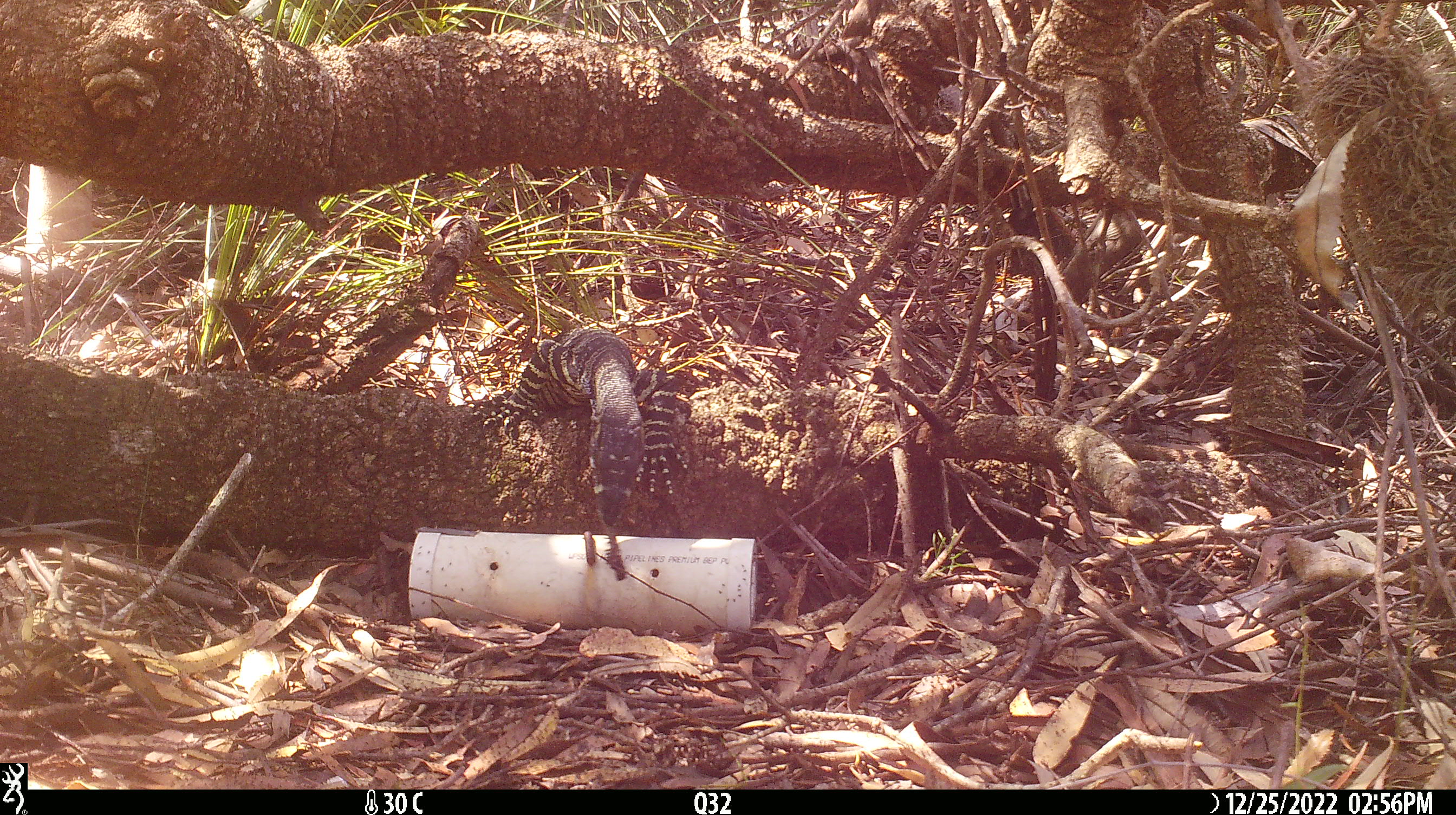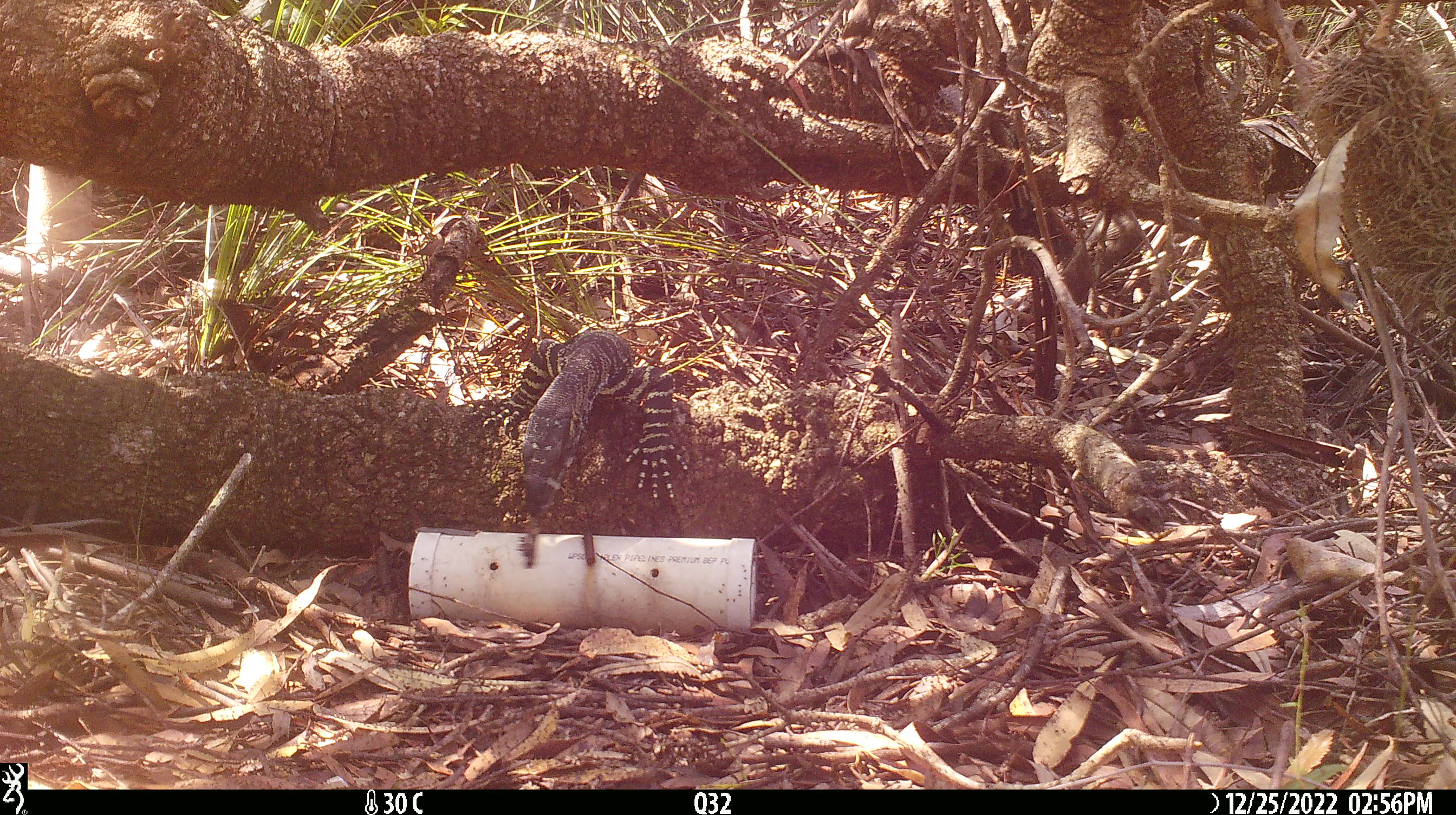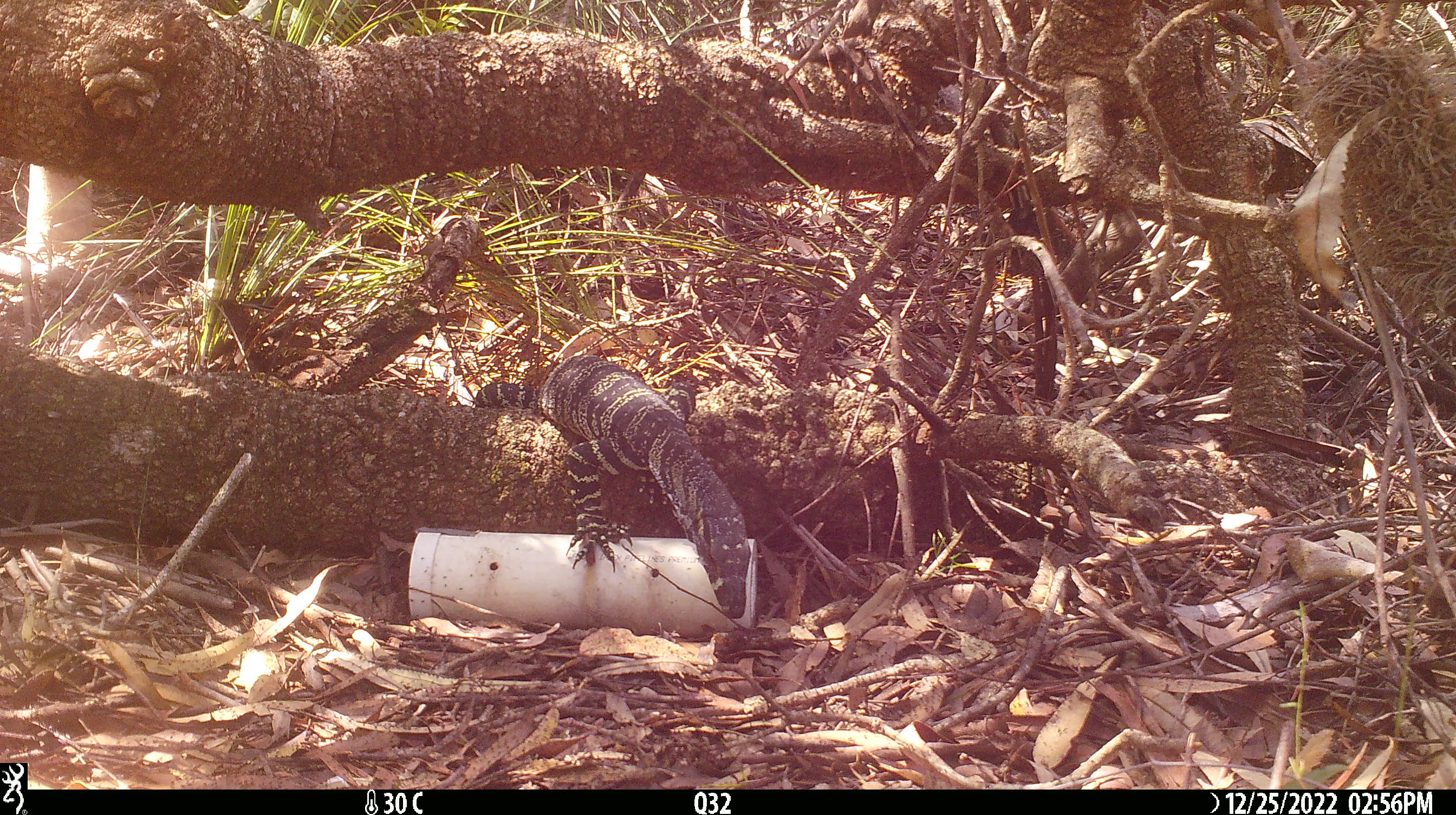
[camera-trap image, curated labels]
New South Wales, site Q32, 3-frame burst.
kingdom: Animalia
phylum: Chordata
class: Reptilia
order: Squamata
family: Varanidae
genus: Varanus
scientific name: Varanus varius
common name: lace monitor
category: goanna